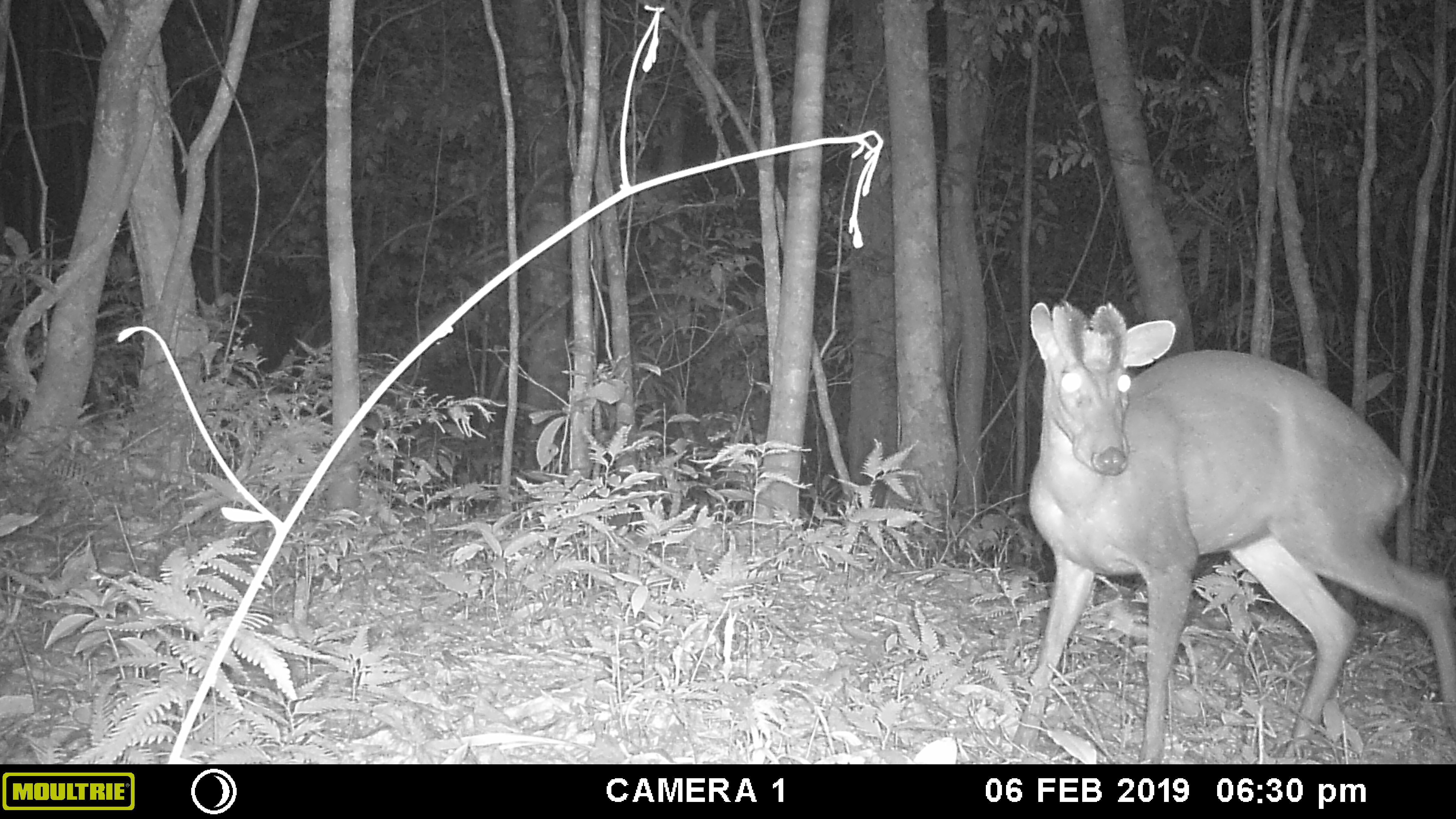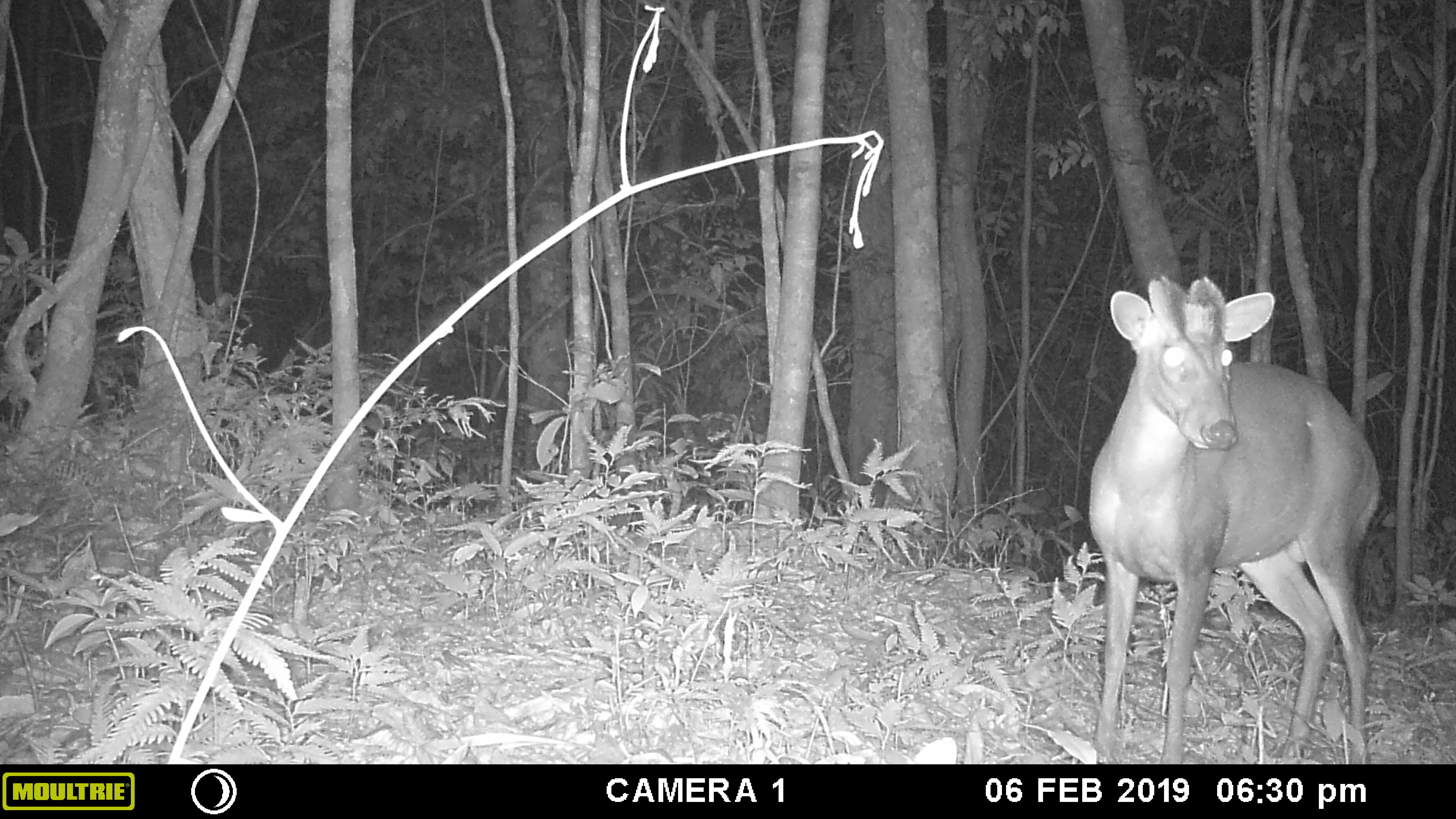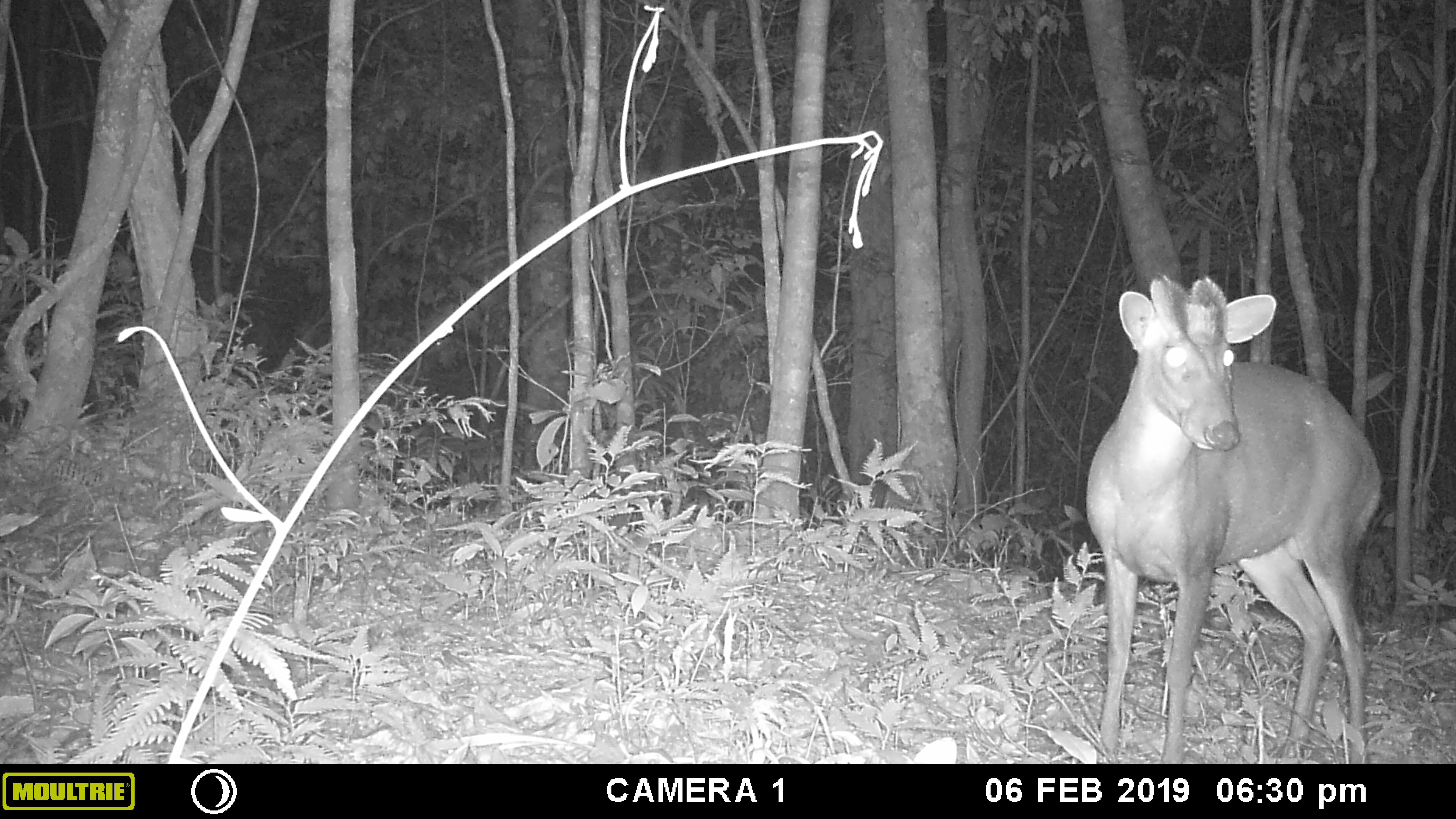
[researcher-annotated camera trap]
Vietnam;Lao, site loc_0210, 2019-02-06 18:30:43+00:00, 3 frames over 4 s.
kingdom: Animalia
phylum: Chordata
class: Mammalia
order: Artiodactyla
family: Cervidae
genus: Muntiacus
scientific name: Muntiacus rooseveltorum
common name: roosevelt's muntjac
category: roosevelts muntjac group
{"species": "roosevelts muntjac group (roosevelt's muntjac) (Muntiacus rooseveltorum)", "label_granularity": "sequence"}